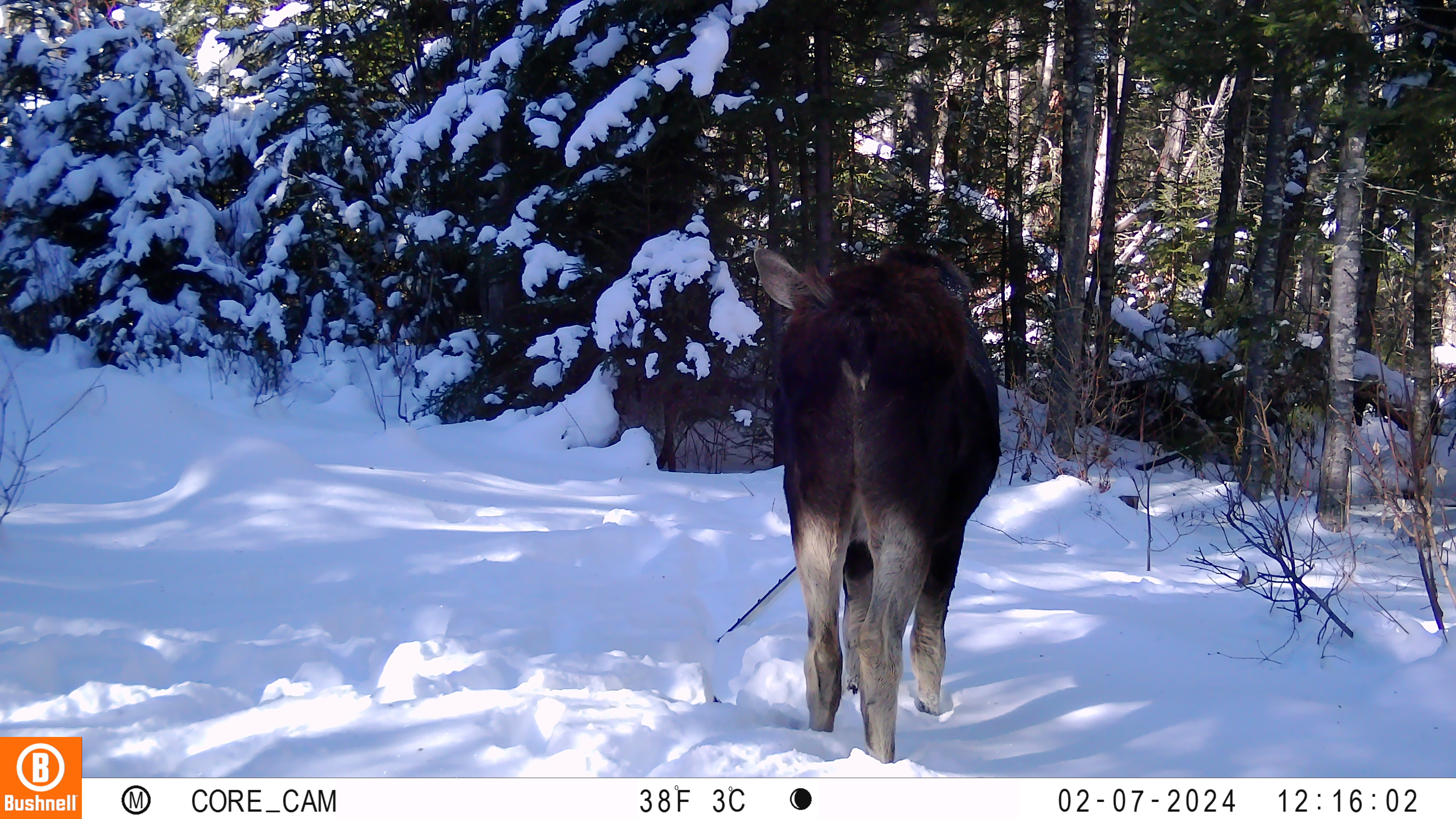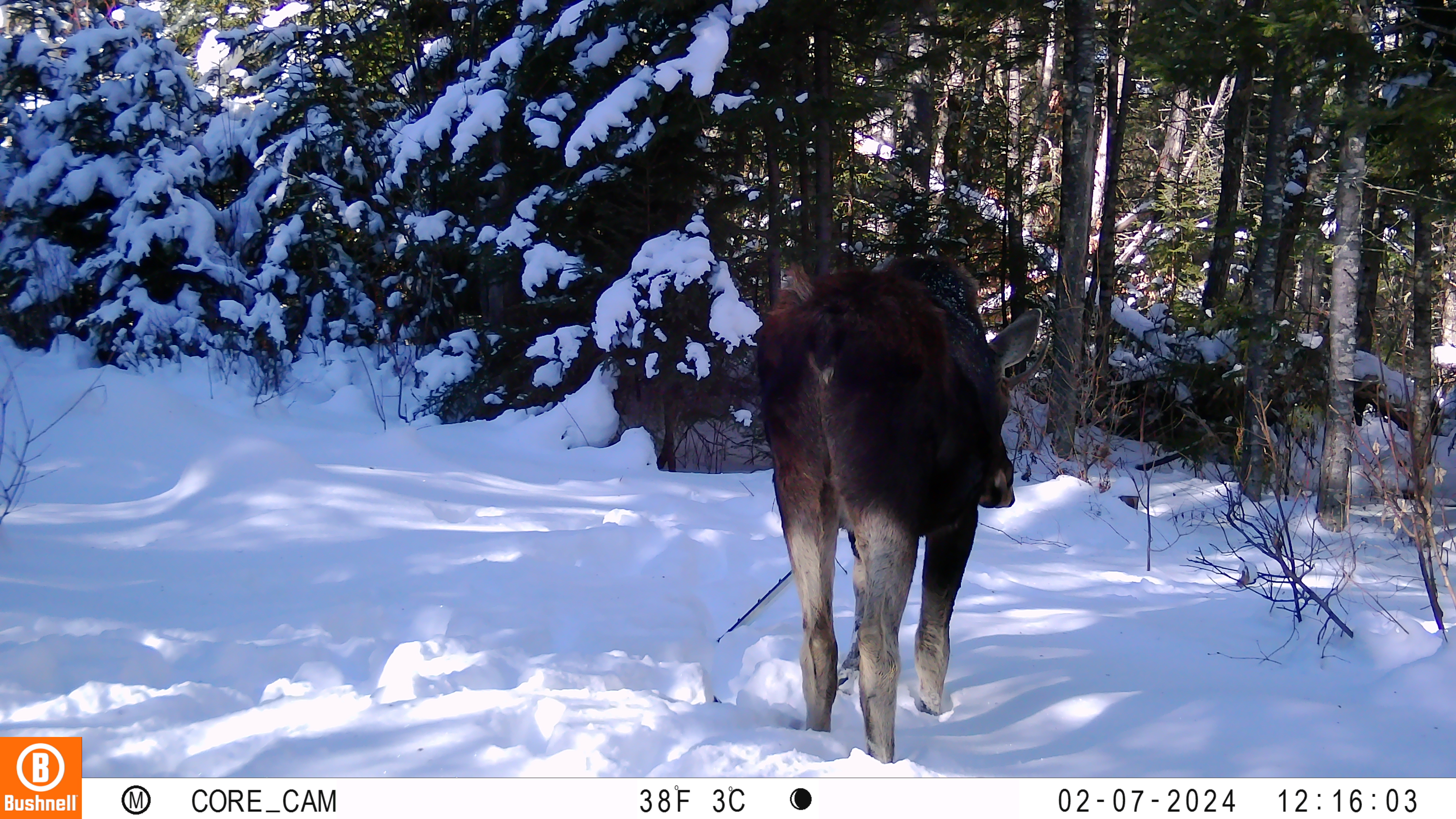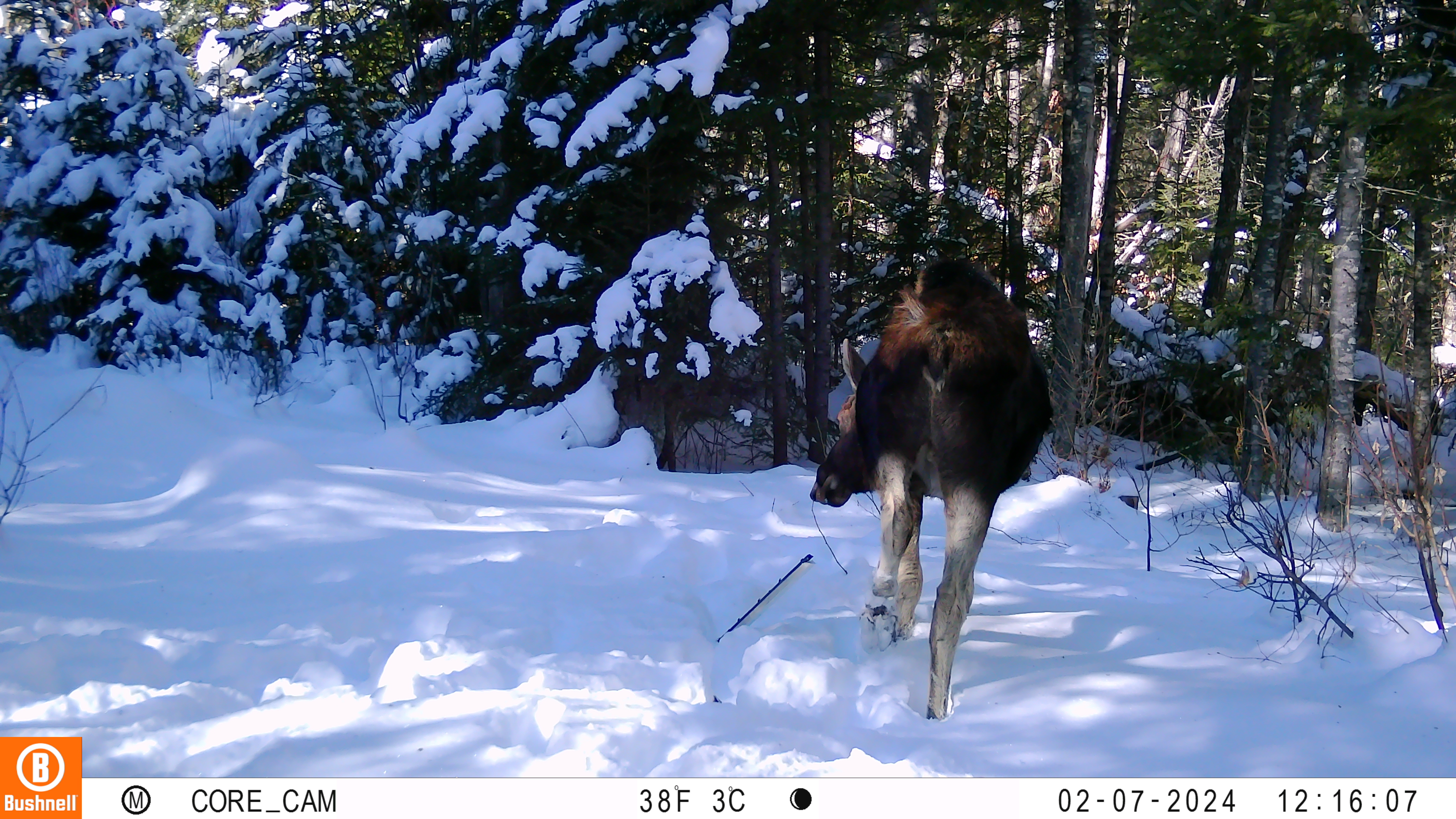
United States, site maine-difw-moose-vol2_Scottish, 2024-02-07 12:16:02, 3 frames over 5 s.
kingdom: Animalia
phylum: Chordata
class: Mammalia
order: Artiodactyla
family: Cervidae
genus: Alces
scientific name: Alces alces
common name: moose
Moose (Alces alces).